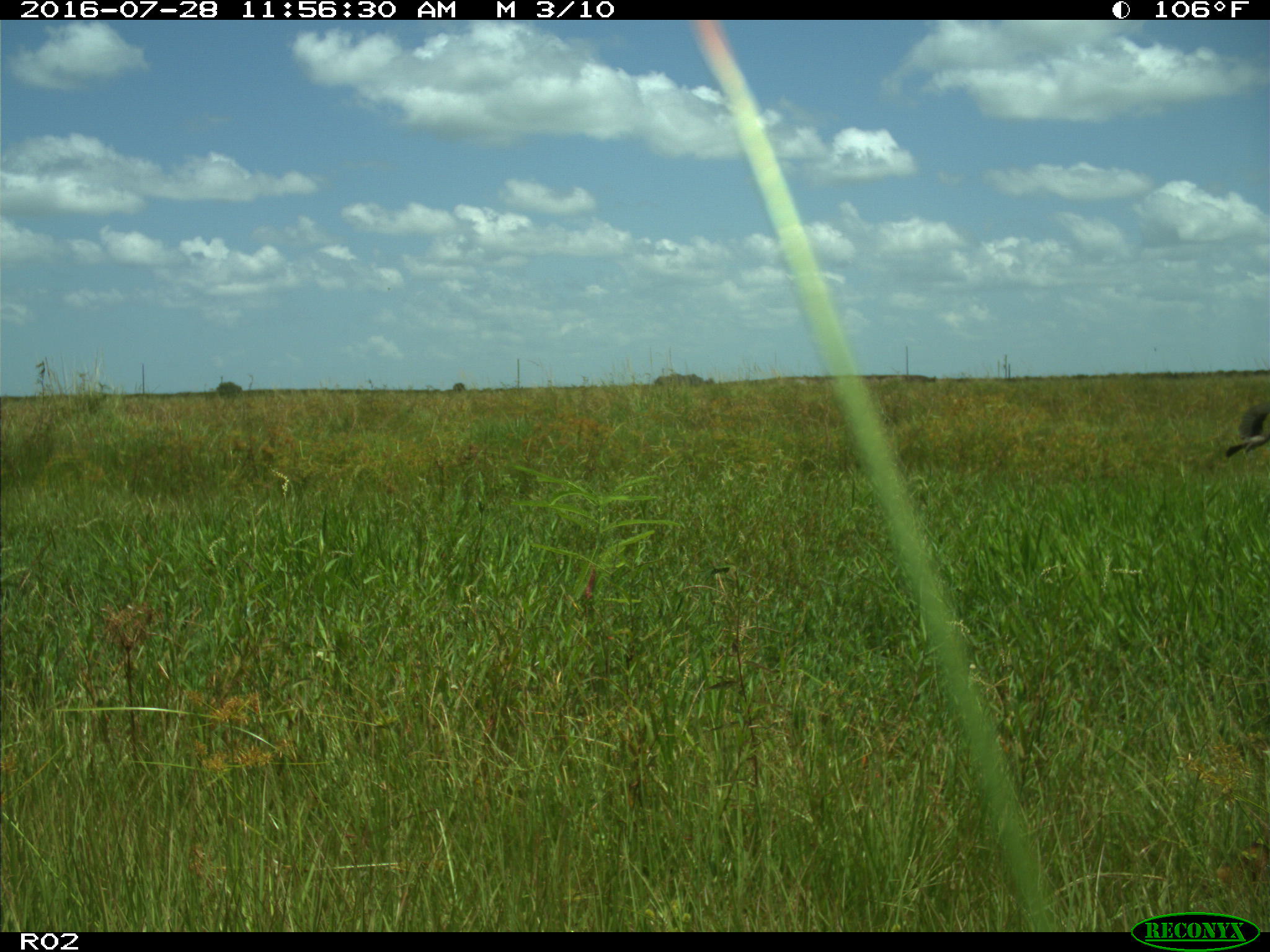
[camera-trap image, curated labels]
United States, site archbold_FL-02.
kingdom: Animalia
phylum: Chordata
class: Mammalia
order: Carnivora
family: Procyonidae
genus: Procyon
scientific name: Procyon lotor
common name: common raccoon